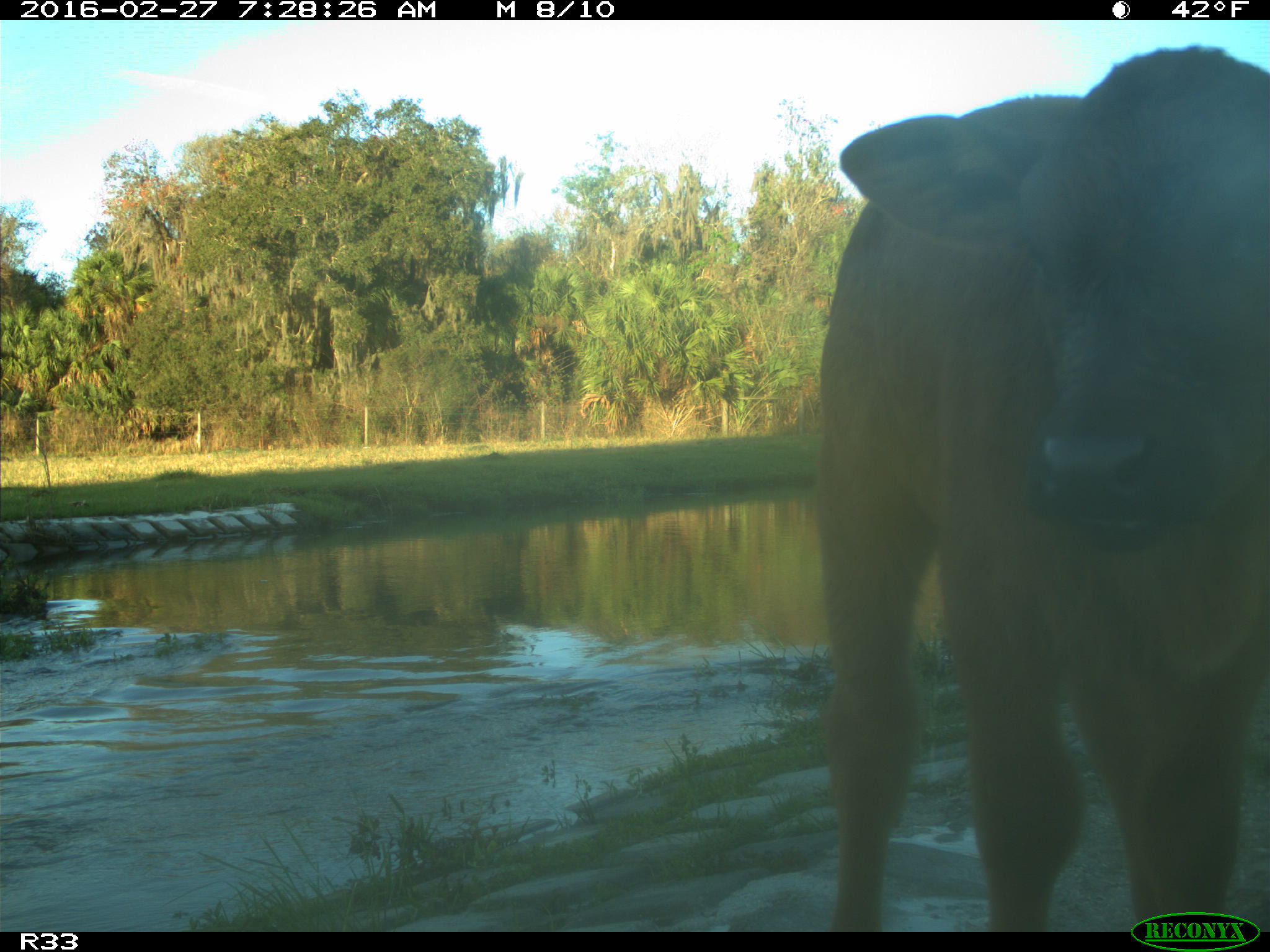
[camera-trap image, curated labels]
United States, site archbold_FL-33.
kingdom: Animalia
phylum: Chordata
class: Mammalia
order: Artiodactyla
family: Bovidae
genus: Bos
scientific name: Bos taurus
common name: domestic cow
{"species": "Bos taurus (domestic cow)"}